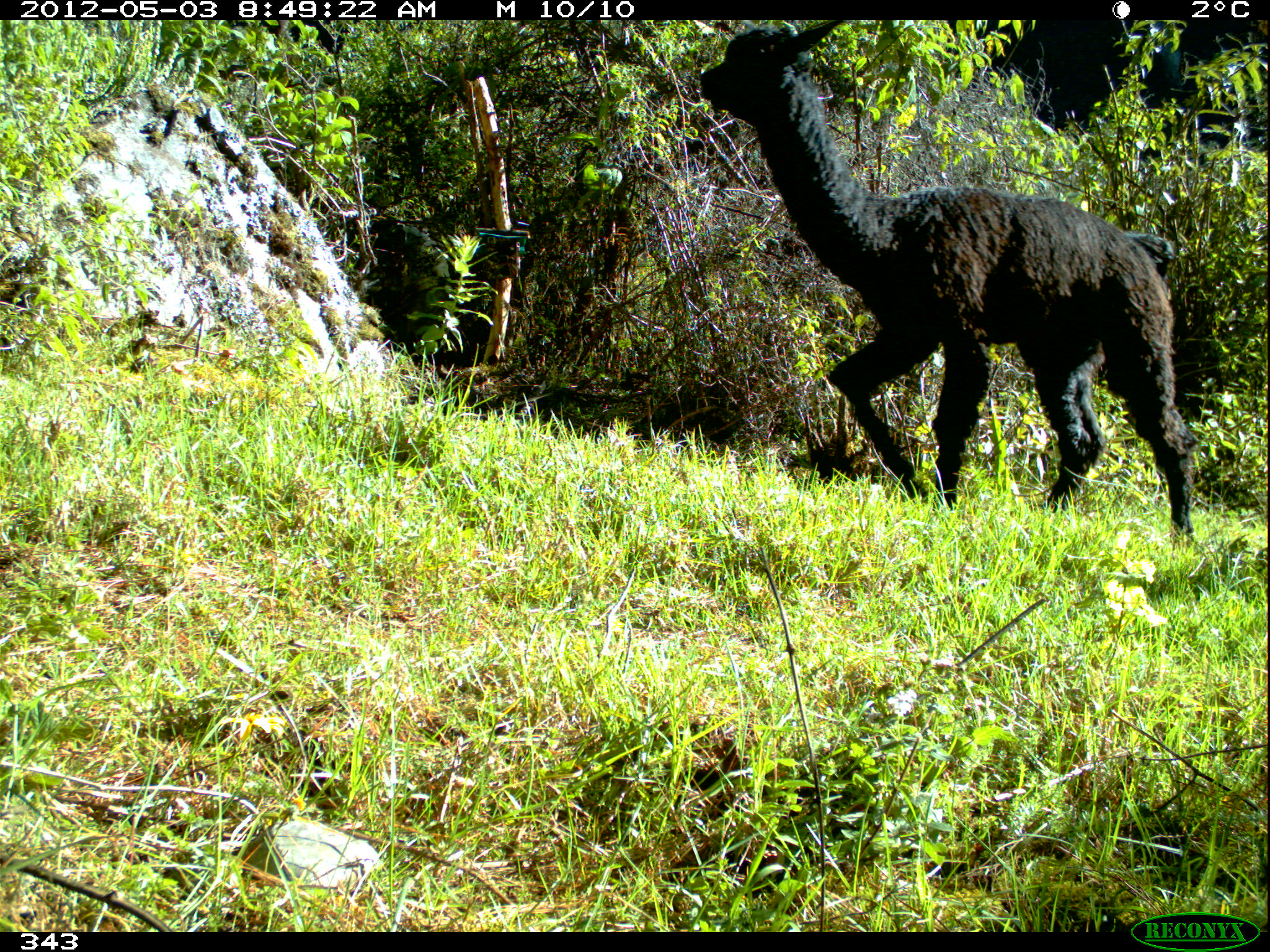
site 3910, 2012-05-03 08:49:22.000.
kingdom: Animalia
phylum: Chordata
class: Mammalia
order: Artiodactyla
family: Camelidae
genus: Vicugna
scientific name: Vicugna pacos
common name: alpaca